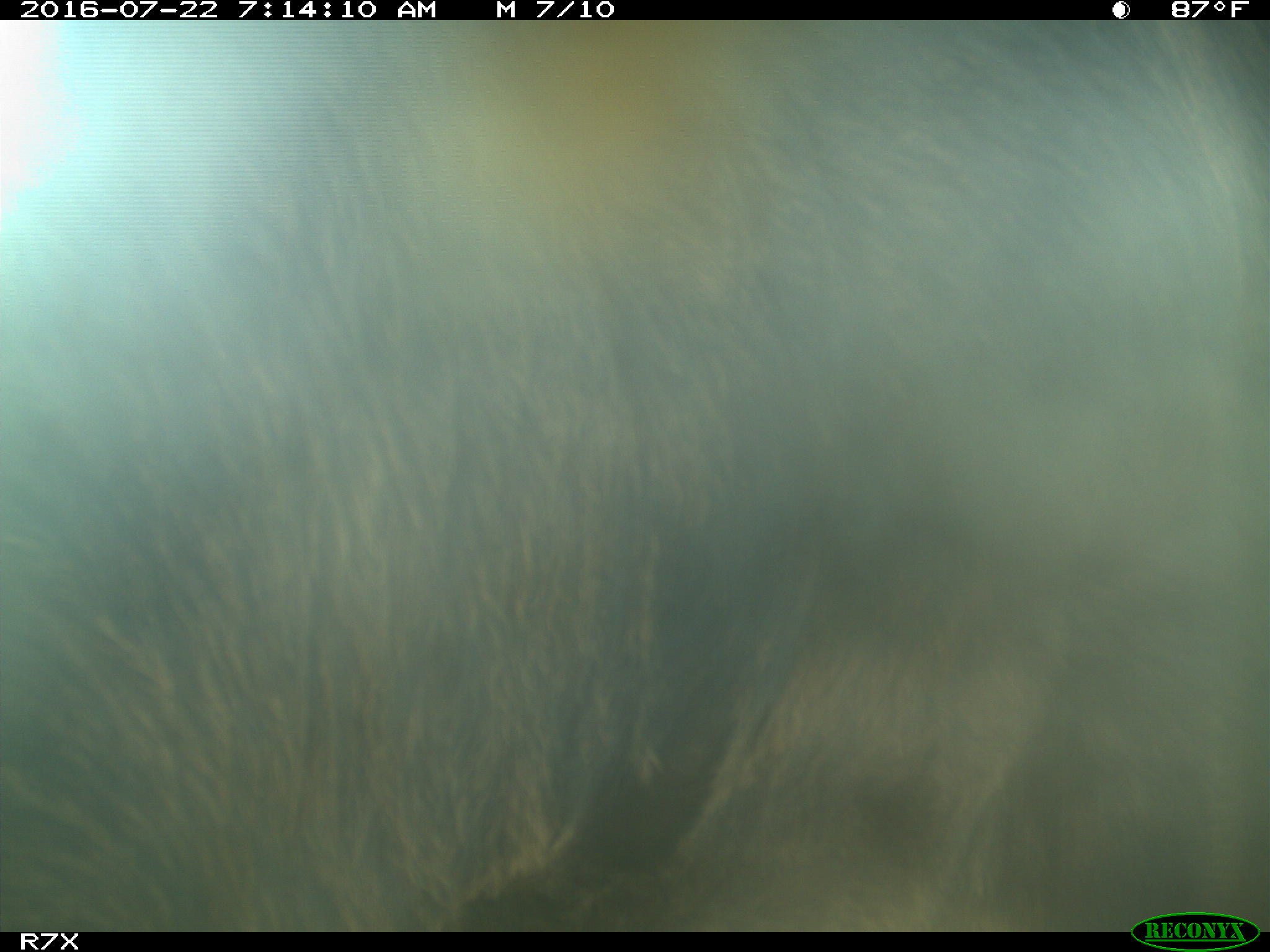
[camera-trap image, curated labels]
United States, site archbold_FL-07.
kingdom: Animalia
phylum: Chordata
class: Mammalia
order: Artiodactyla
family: Bovidae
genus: Bos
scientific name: Bos taurus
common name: domestic cow